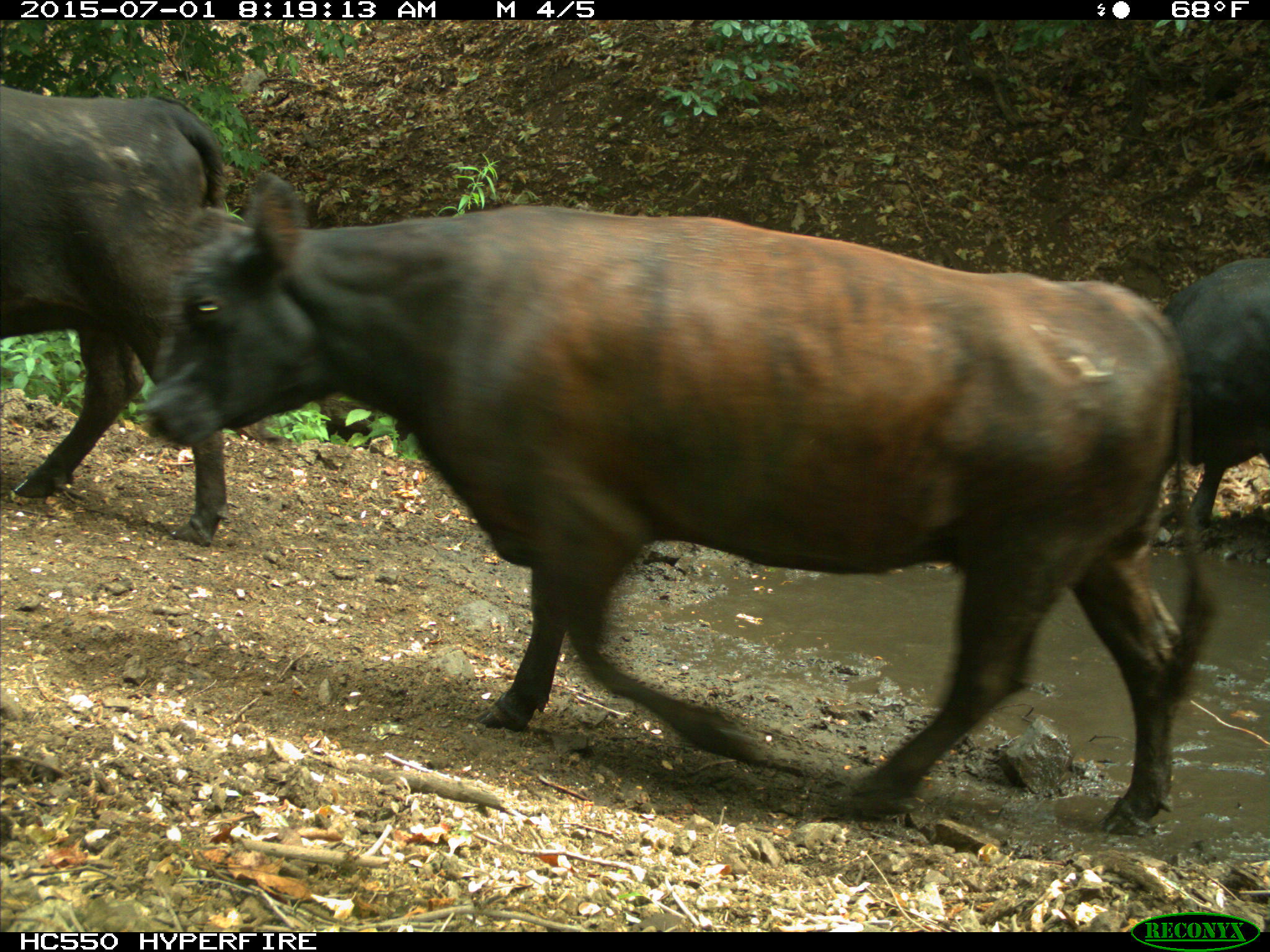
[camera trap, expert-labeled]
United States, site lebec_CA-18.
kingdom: Animalia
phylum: Chordata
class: Mammalia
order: Artiodactyla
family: Bovidae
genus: Bos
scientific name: Bos taurus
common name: domestic cow